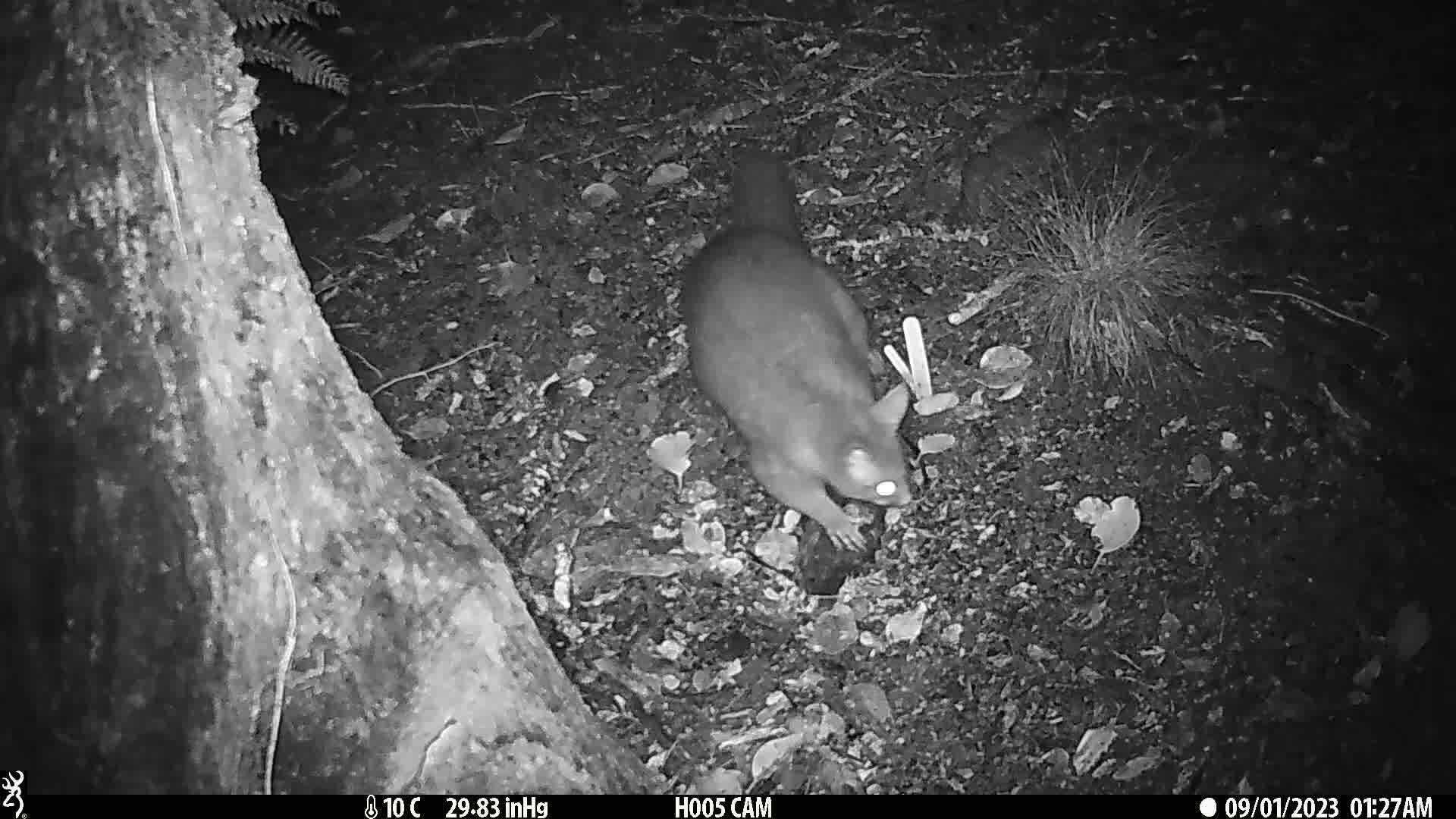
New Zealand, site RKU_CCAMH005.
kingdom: Animalia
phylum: Chordata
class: Mammalia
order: Diprotodontia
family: Phalangeridae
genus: Trichosurus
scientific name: Trichosurus vulpecula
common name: common brushtail possum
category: possum